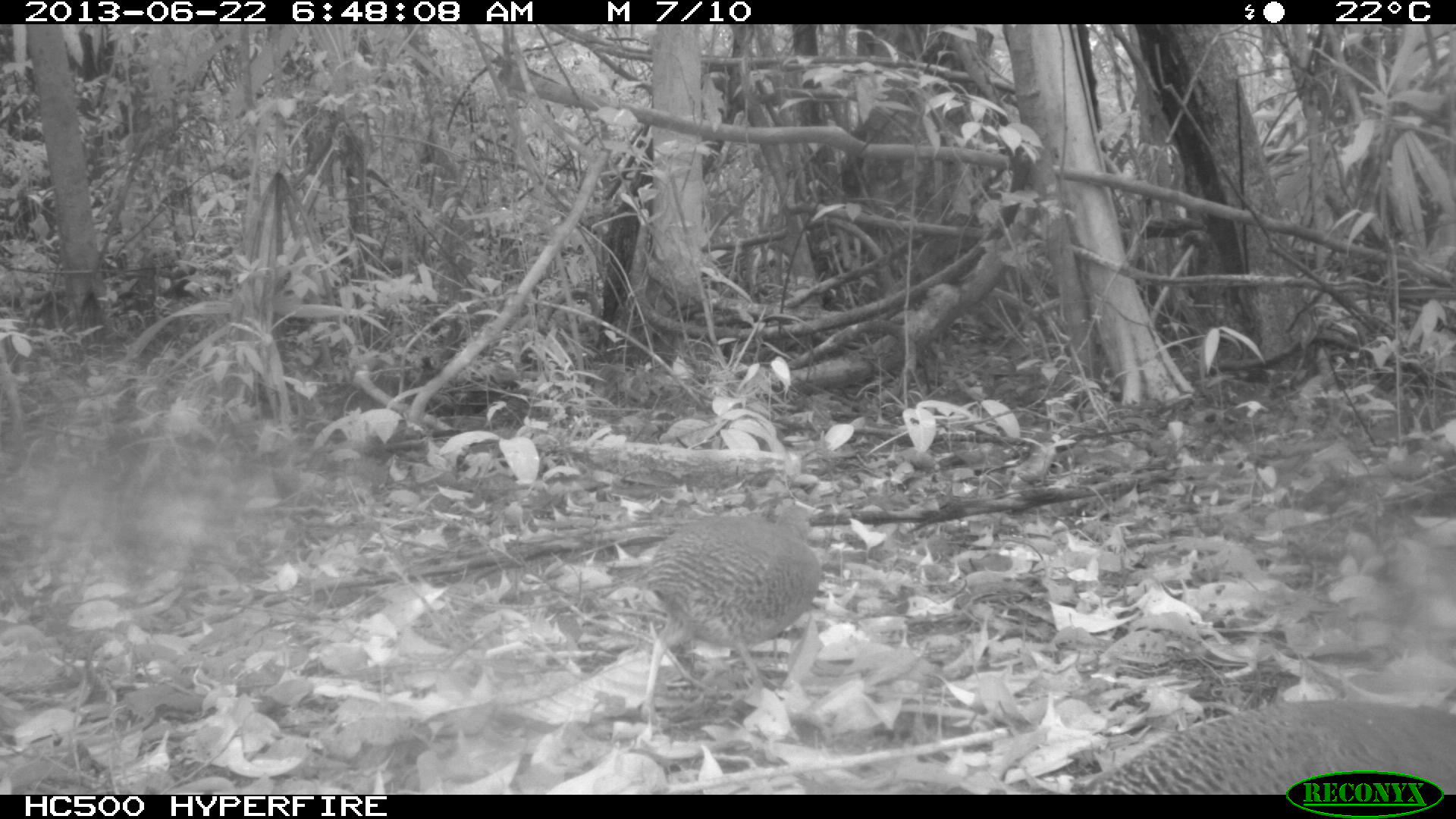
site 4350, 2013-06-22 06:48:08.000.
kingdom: Animalia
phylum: Chordata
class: Aves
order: Tinamiformes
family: Tinamidae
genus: Tinamus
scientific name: Tinamus major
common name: great tinamou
Tinamus major (great tinamou), count 2.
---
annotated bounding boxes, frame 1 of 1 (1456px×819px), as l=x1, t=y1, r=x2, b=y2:
tinamus major: l=632, t=503, r=821, b=725; l=1068, t=699, r=1456, b=793